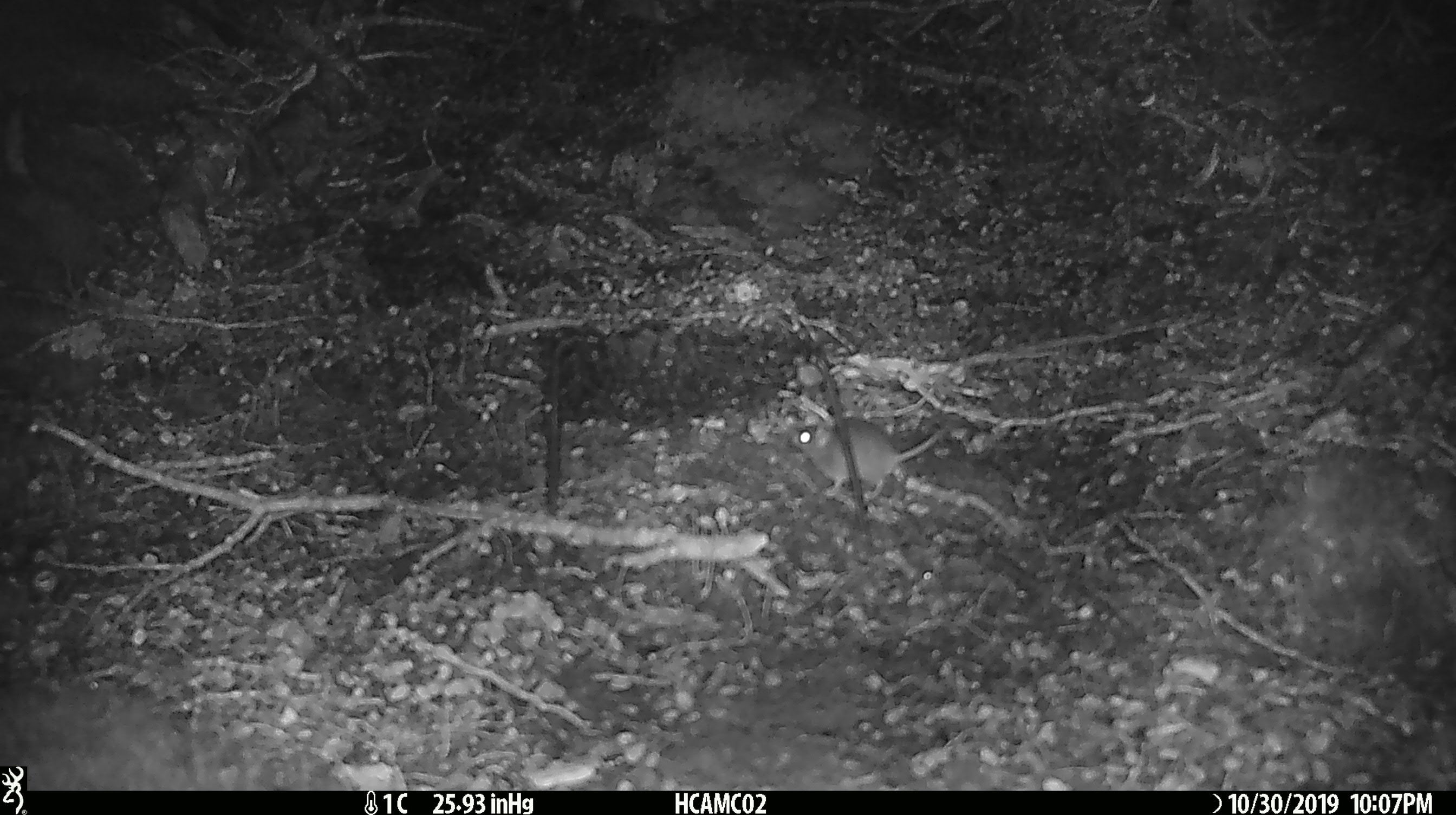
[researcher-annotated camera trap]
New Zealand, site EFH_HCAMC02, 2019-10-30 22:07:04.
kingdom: Animalia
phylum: Chordata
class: Mammalia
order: Rodentia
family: Muridae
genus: Mus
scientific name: Mus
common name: mouse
Mouse (Mus).